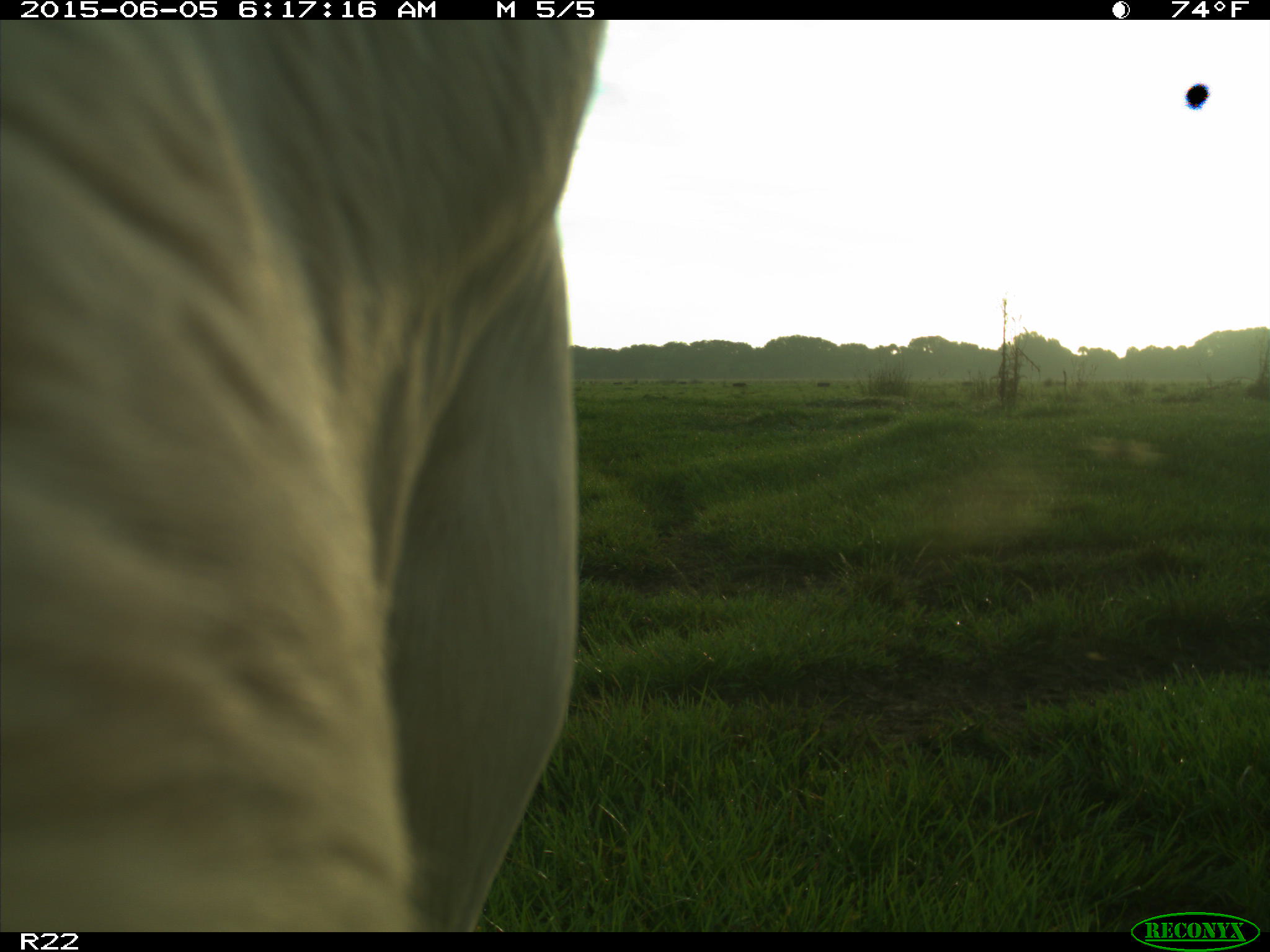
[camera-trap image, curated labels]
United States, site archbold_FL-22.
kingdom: Animalia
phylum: Chordata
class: Mammalia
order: Artiodactyla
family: Bovidae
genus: Bos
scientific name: Bos taurus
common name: domestic cow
Bos taurus (domestic cow).